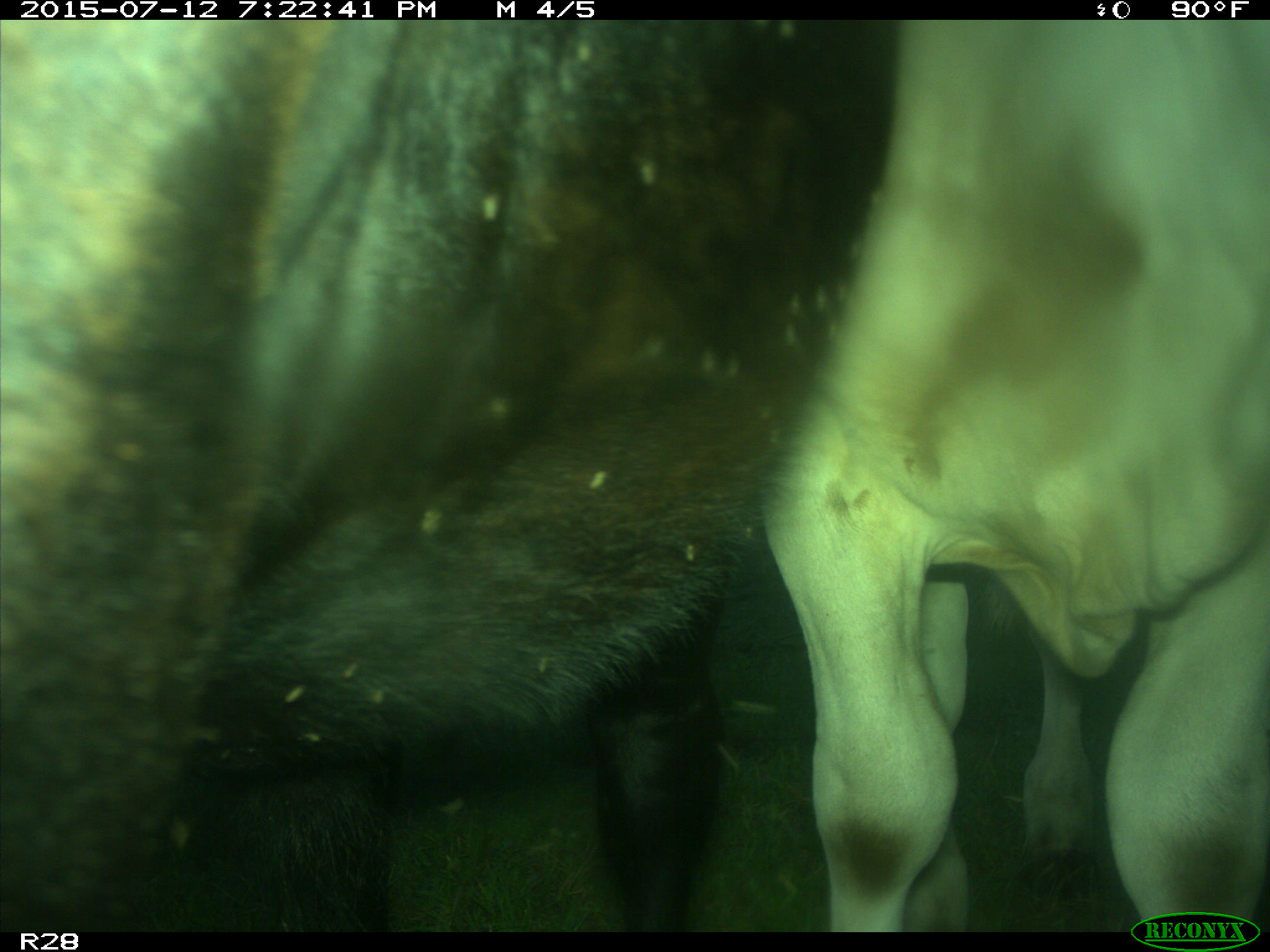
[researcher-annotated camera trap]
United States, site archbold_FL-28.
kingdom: Animalia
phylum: Chordata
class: Mammalia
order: Artiodactyla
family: Bovidae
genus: Bos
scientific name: Bos taurus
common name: domestic cow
Bos taurus (domestic cow).